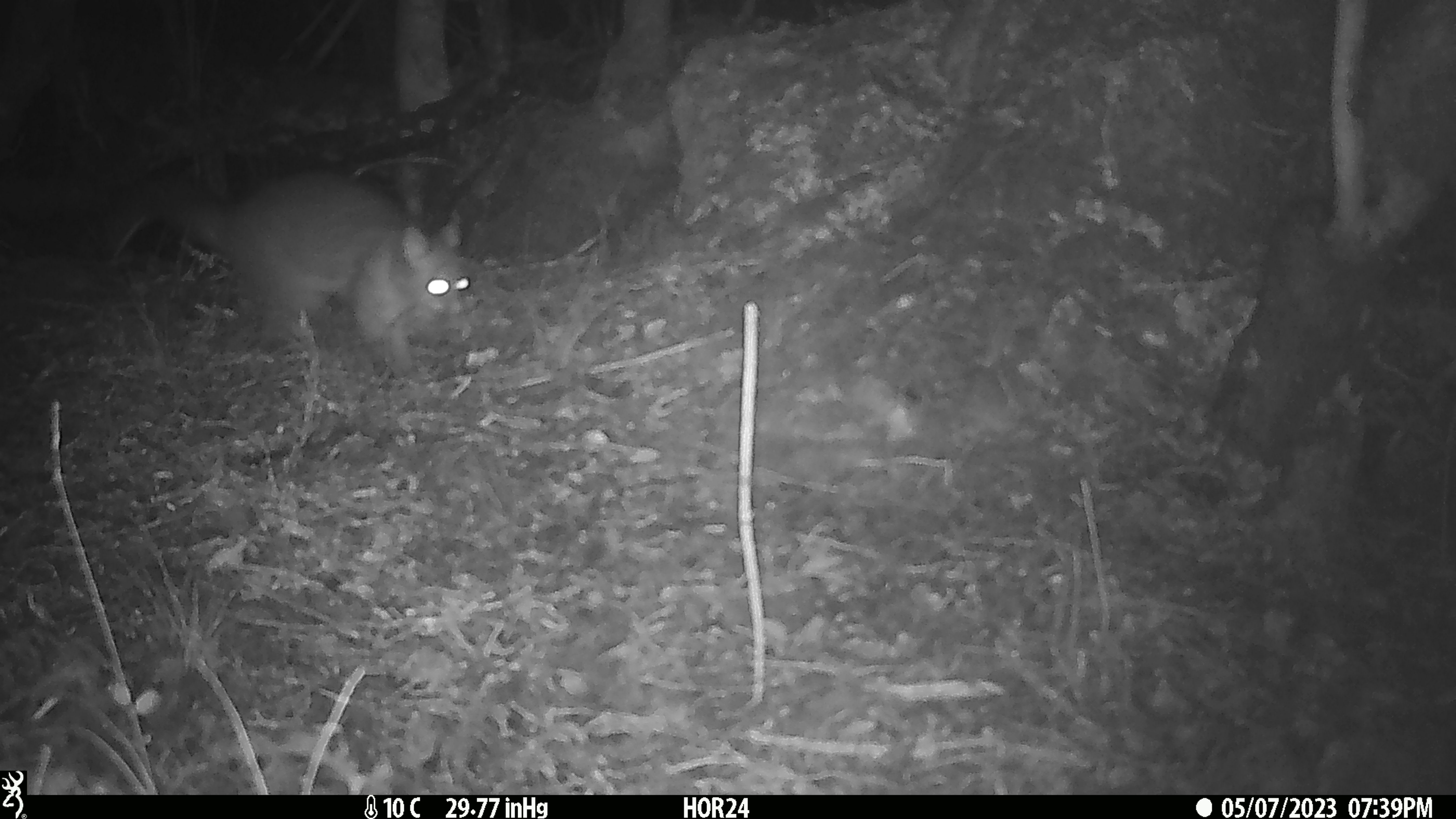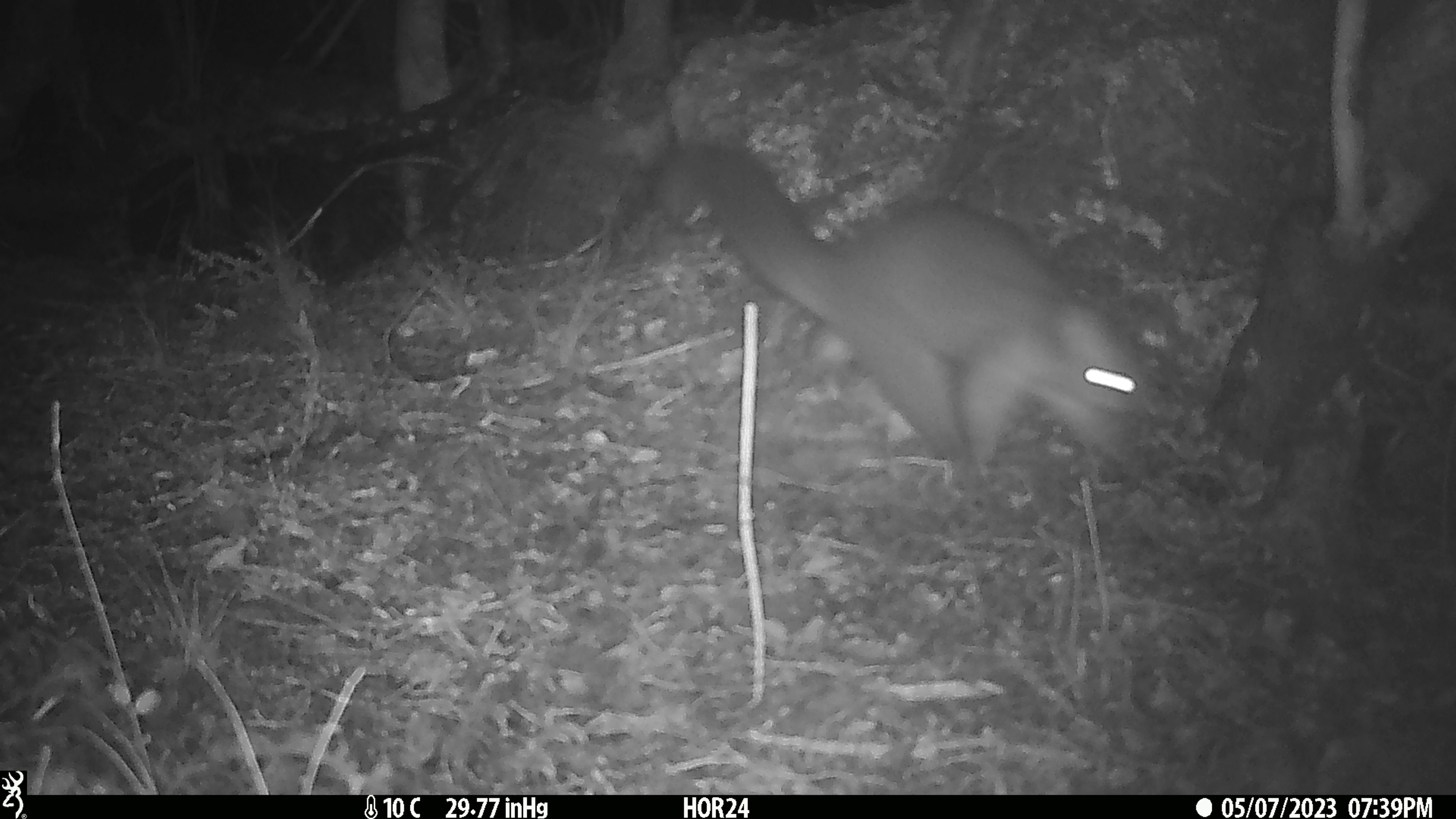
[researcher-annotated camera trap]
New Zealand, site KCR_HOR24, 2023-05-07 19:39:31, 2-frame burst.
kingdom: Animalia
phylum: Chordata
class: Mammalia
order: Diprotodontia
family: Phalangeridae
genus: Trichosurus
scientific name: Trichosurus vulpecula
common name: common brushtail possum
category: possum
Possum (common brushtail possum) (Trichosurus vulpecula).